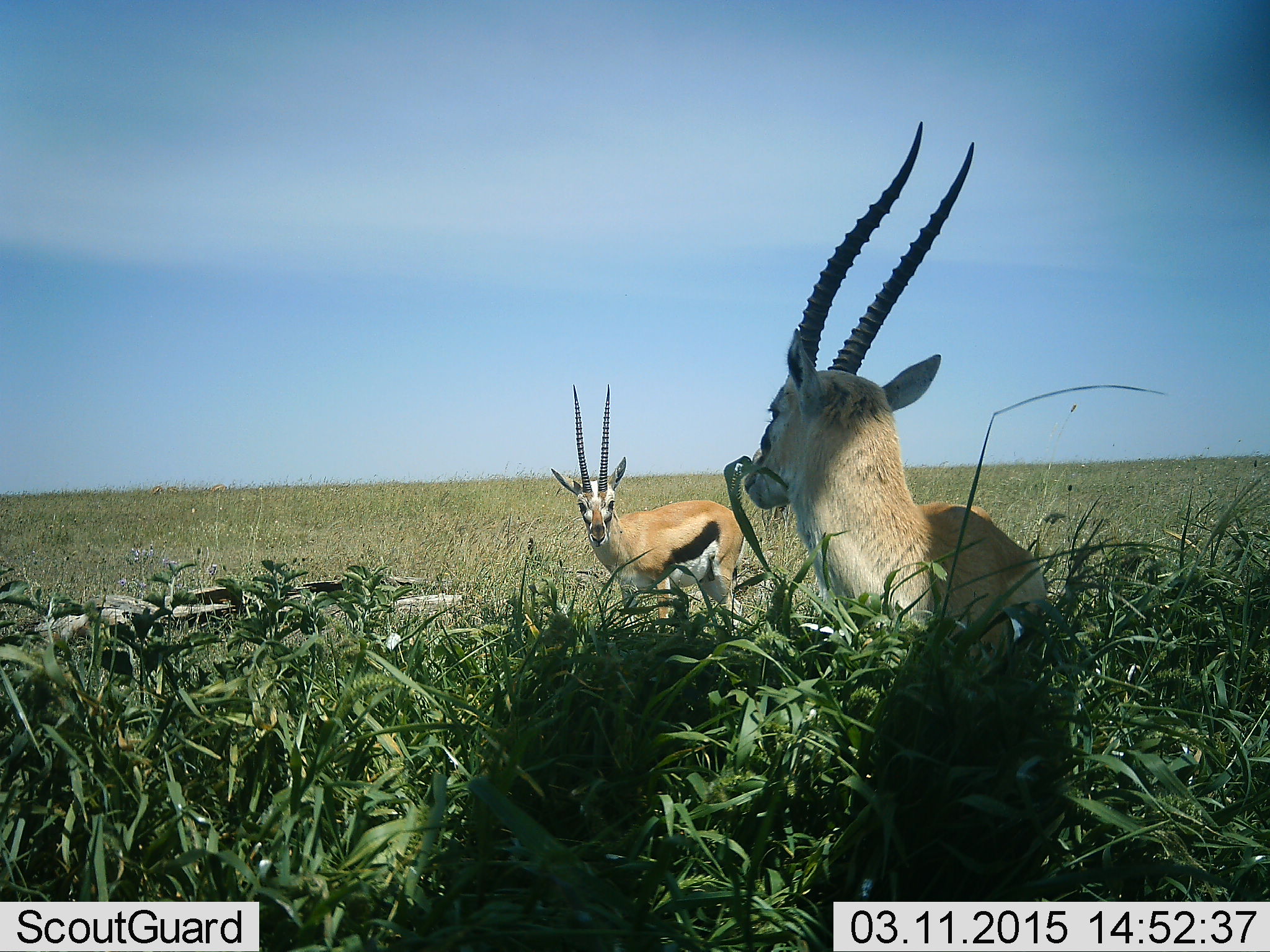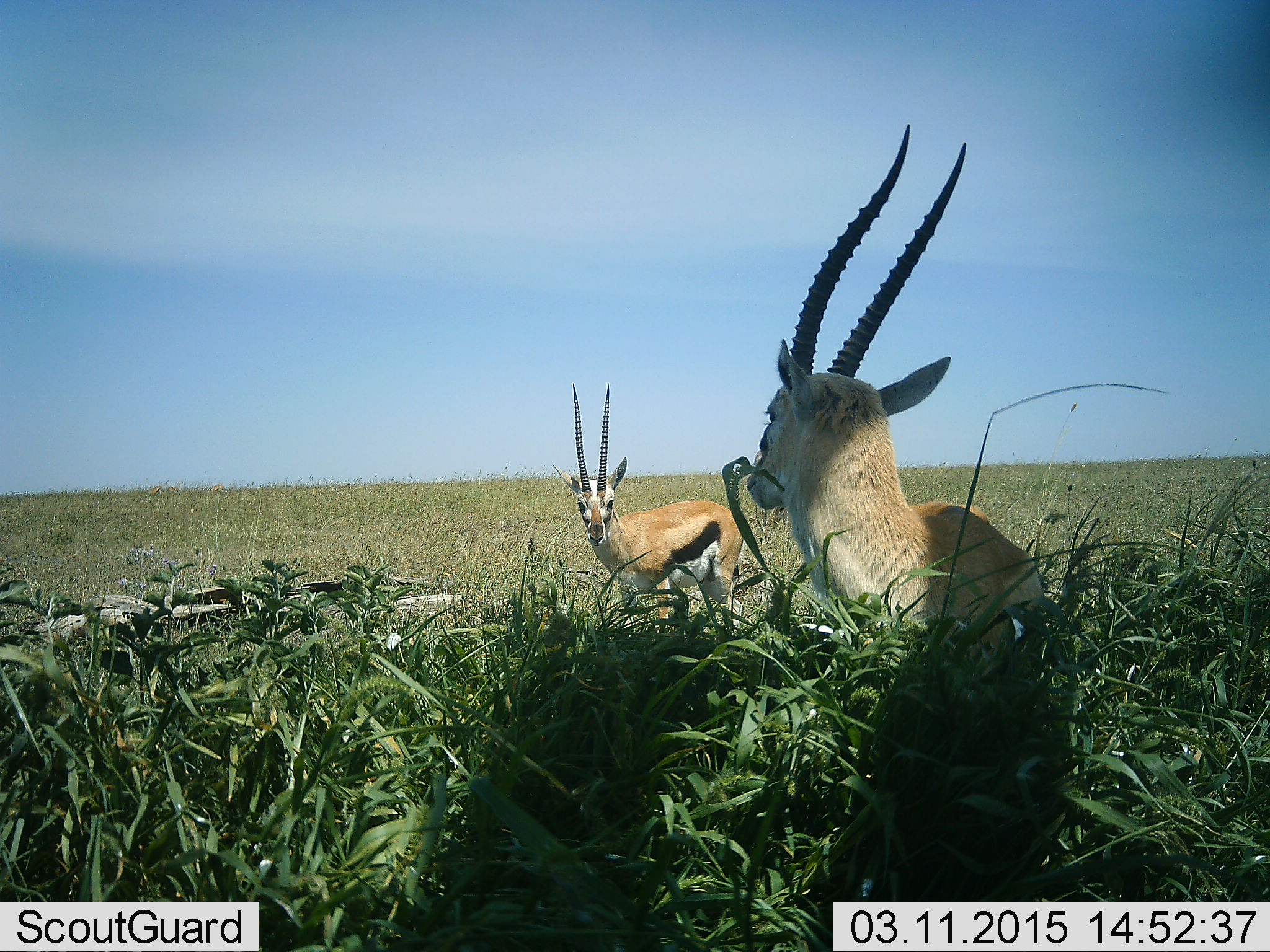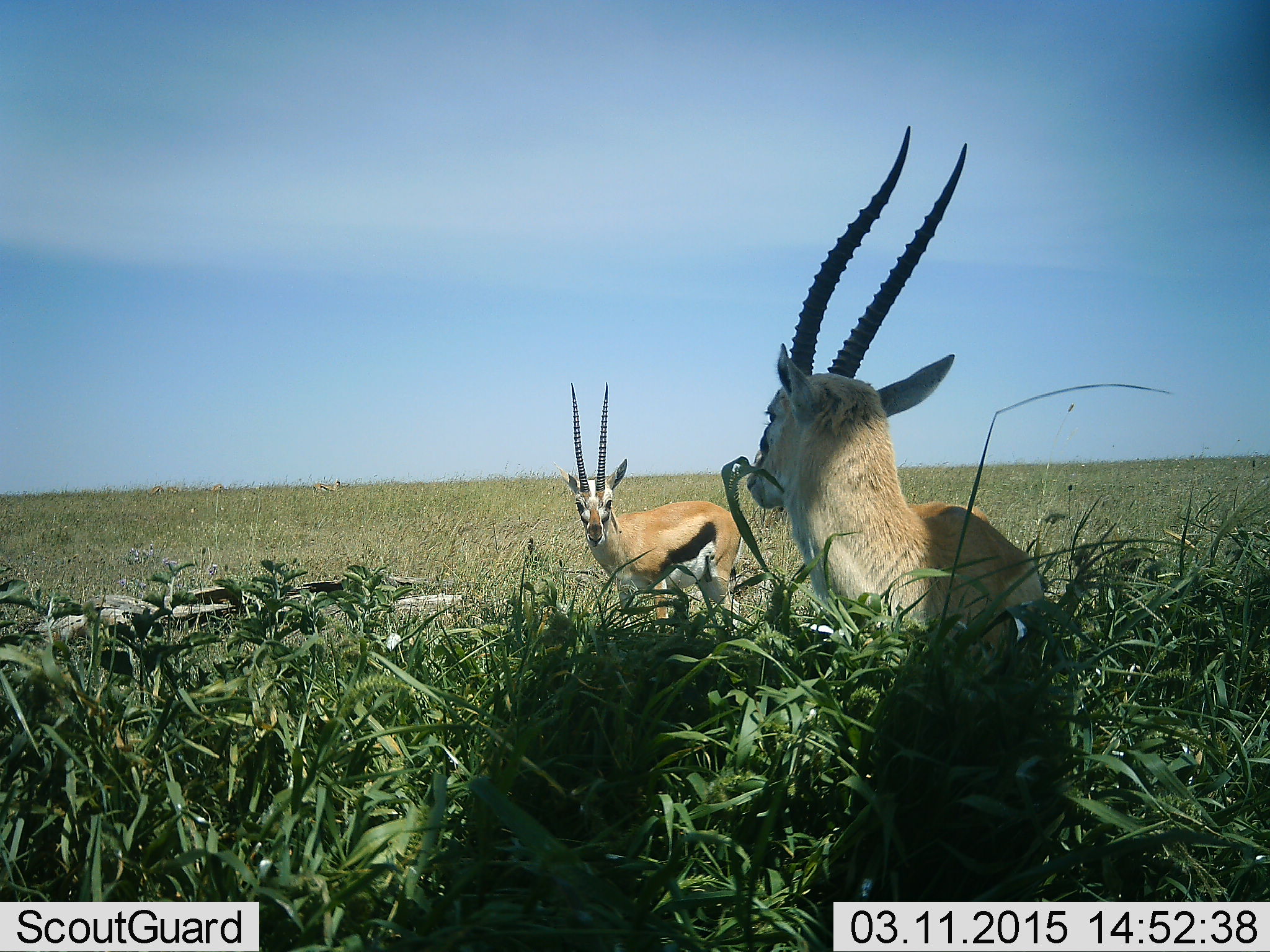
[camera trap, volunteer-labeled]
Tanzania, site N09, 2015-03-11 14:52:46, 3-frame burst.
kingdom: Animalia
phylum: Chordata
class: Mammalia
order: Artiodactyla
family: Bovidae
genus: Eudorcas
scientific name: Eudorcas thomsonii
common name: thomson's gazelle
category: gazellethomsons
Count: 2.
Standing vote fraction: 89%.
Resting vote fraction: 22%.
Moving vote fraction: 0%.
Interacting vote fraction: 0%.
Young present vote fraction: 11%.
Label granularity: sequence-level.